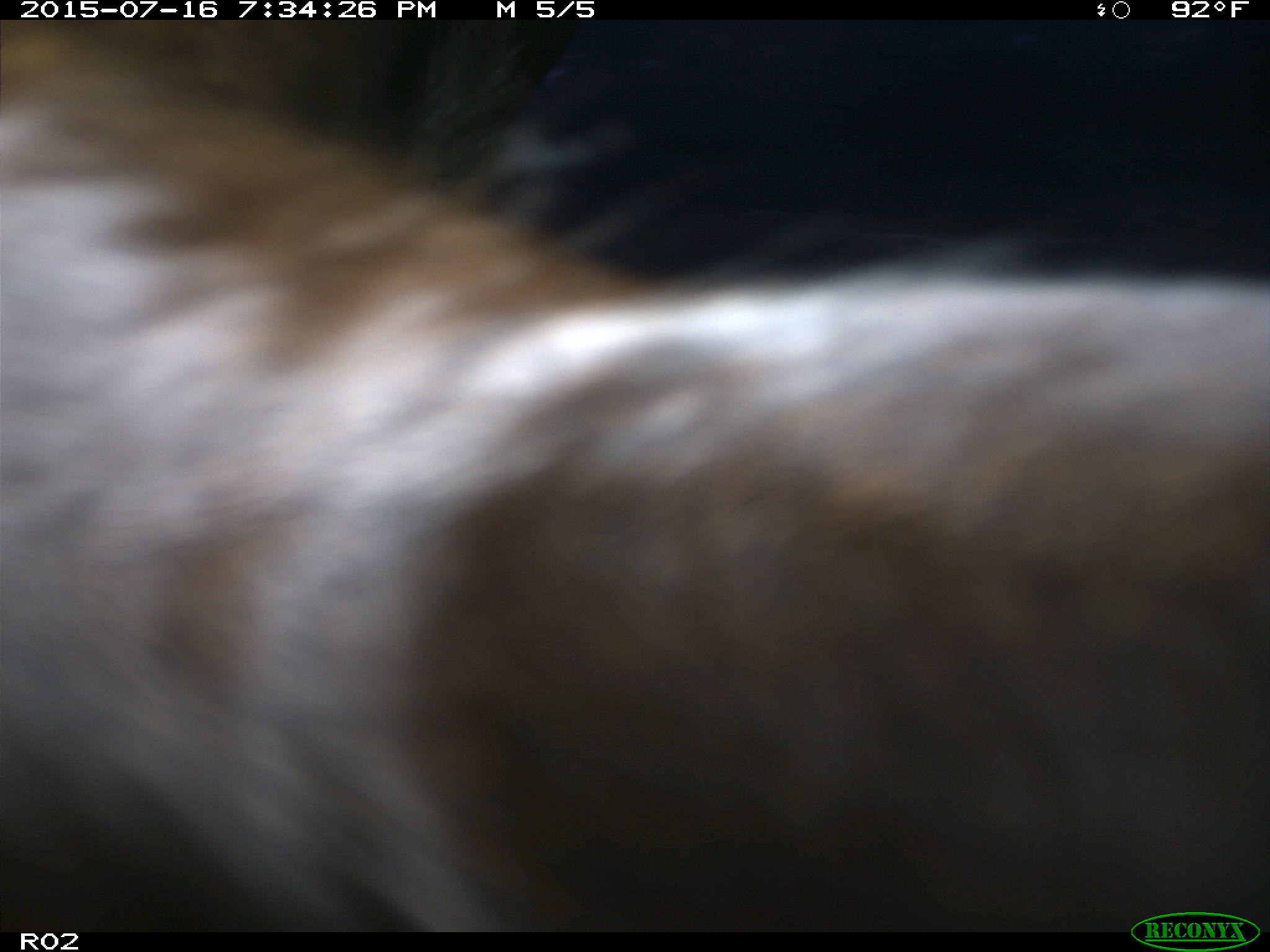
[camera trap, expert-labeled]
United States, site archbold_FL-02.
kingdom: Animalia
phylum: Chordata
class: Mammalia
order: Artiodactyla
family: Bovidae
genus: Bos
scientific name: Bos taurus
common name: domestic cow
Bos taurus (domestic cow).